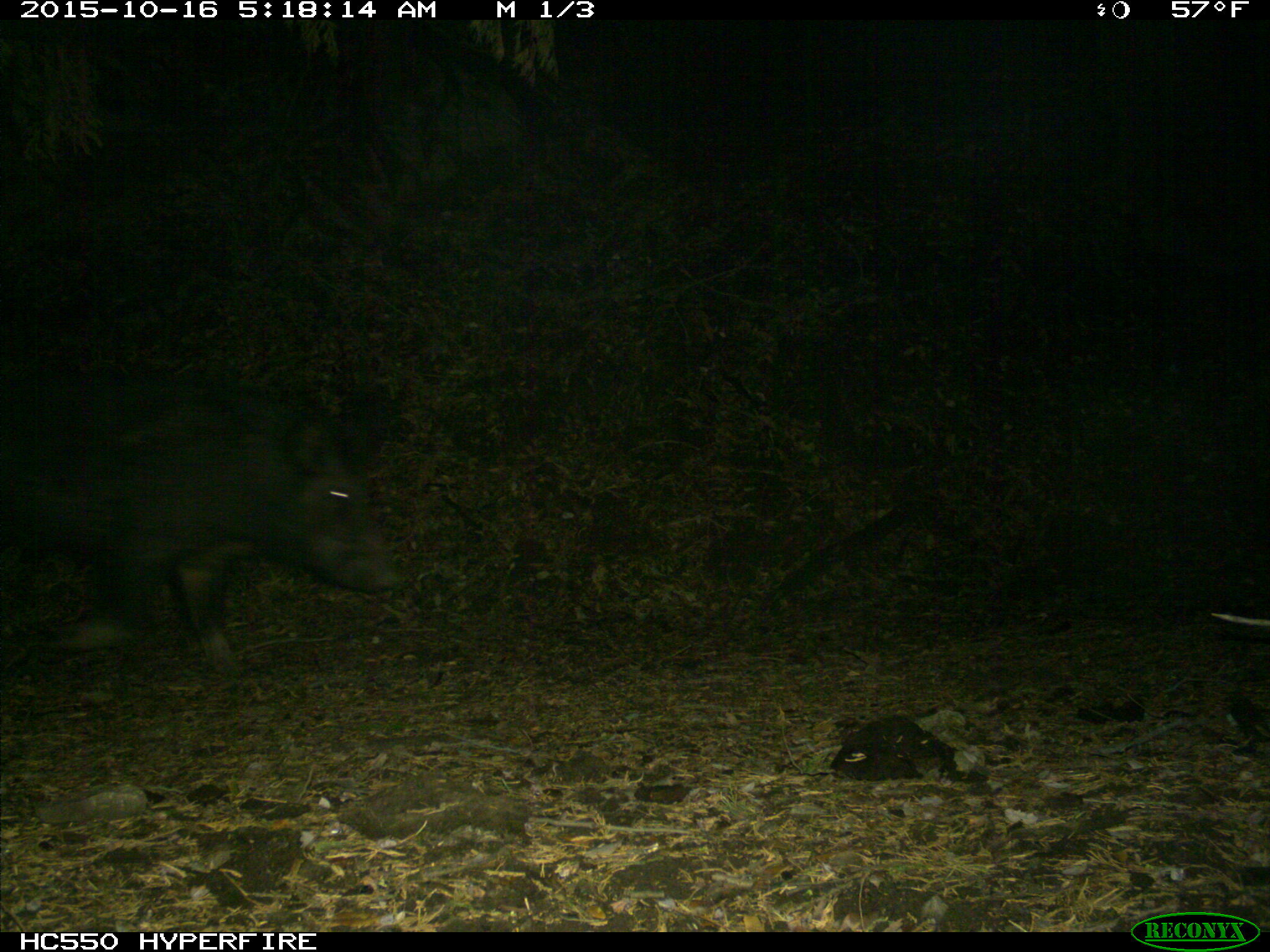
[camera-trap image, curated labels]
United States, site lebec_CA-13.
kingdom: Animalia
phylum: Chordata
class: Mammalia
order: Artiodactyla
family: Suidae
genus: Sus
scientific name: Sus scrofa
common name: wild boar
Sus scrofa (wild boar).